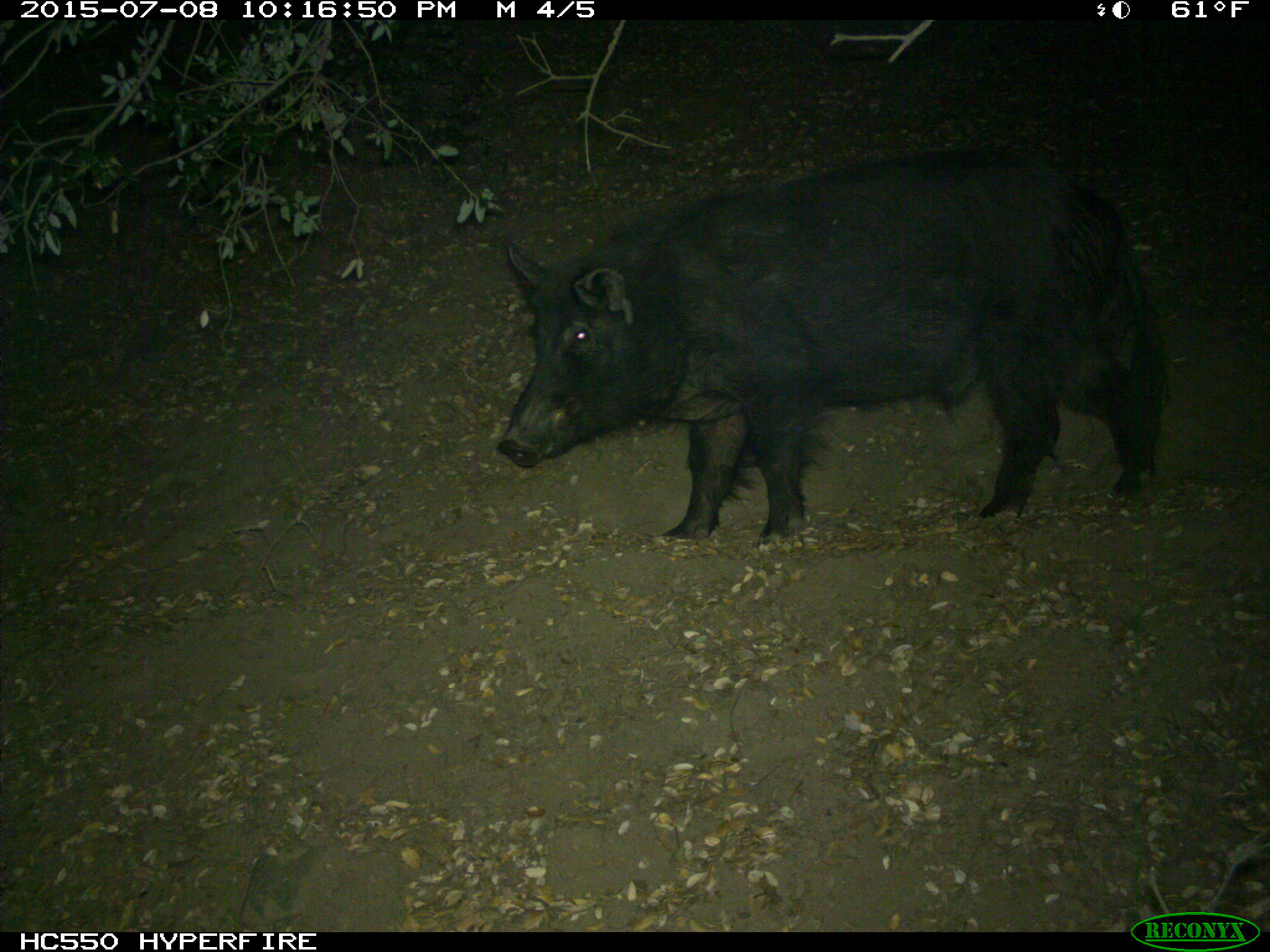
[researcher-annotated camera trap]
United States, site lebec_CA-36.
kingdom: Animalia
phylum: Chordata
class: Mammalia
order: Artiodactyla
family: Suidae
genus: Sus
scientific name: Sus scrofa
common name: wild boar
Sus scrofa (wild boar).